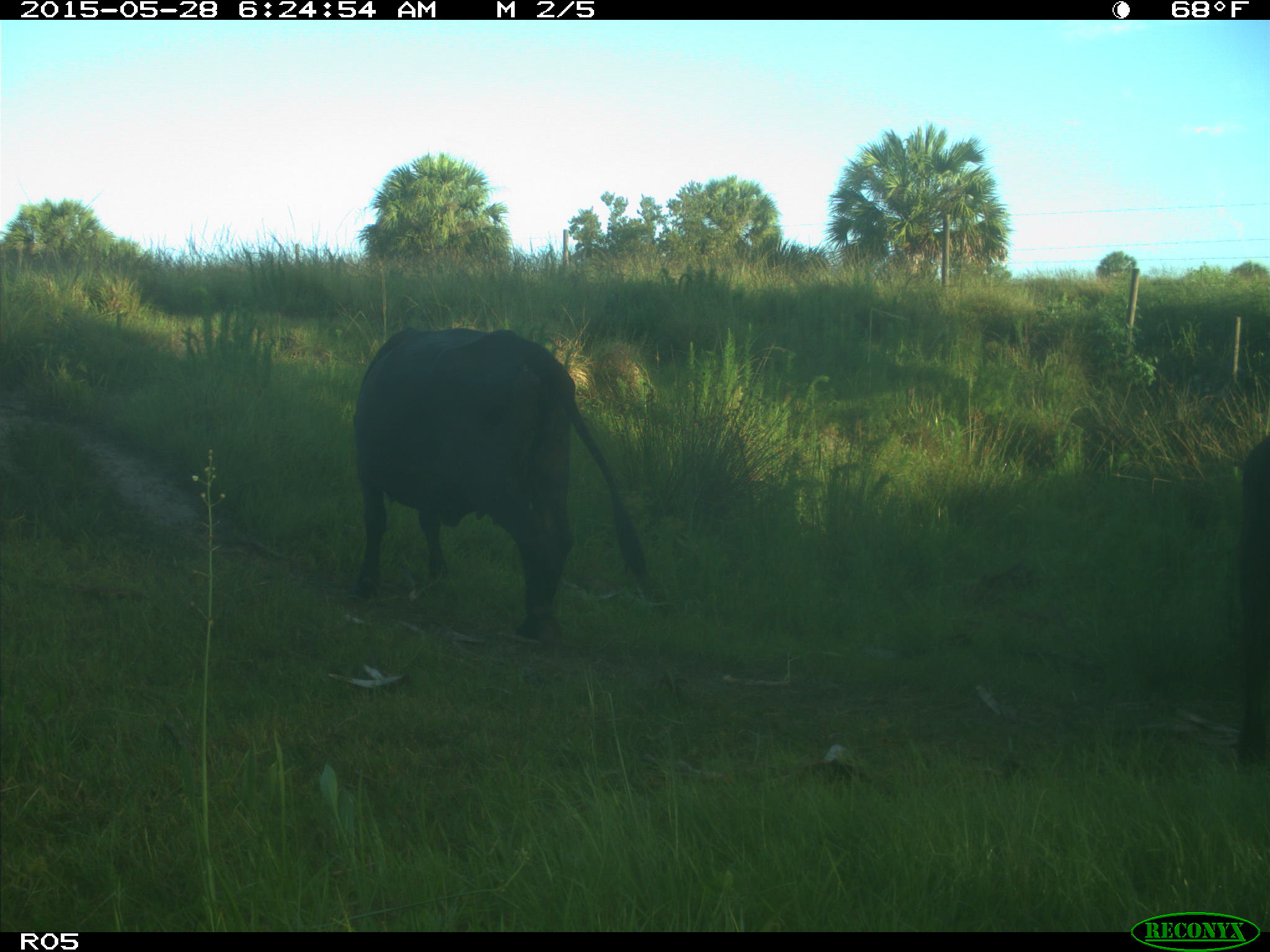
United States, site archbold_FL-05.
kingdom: Animalia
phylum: Chordata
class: Mammalia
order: Artiodactyla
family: Bovidae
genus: Bos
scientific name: Bos taurus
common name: domestic cow